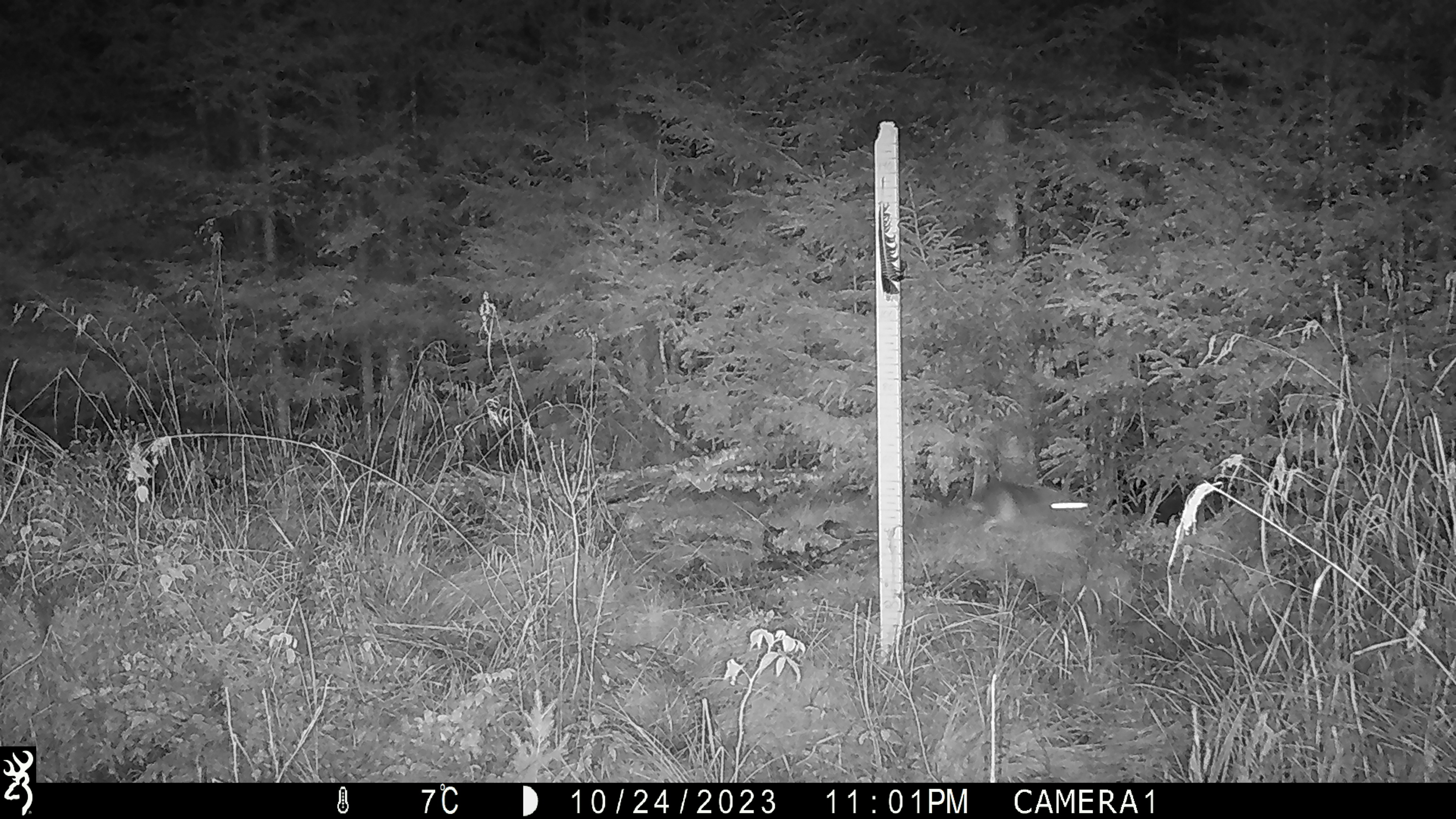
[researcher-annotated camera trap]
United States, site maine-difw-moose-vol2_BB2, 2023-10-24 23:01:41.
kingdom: Animalia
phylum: Chordata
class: Mammalia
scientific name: Mammalia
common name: mammal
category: mammal sp.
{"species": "mammal sp. (mammal) (Mammalia)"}